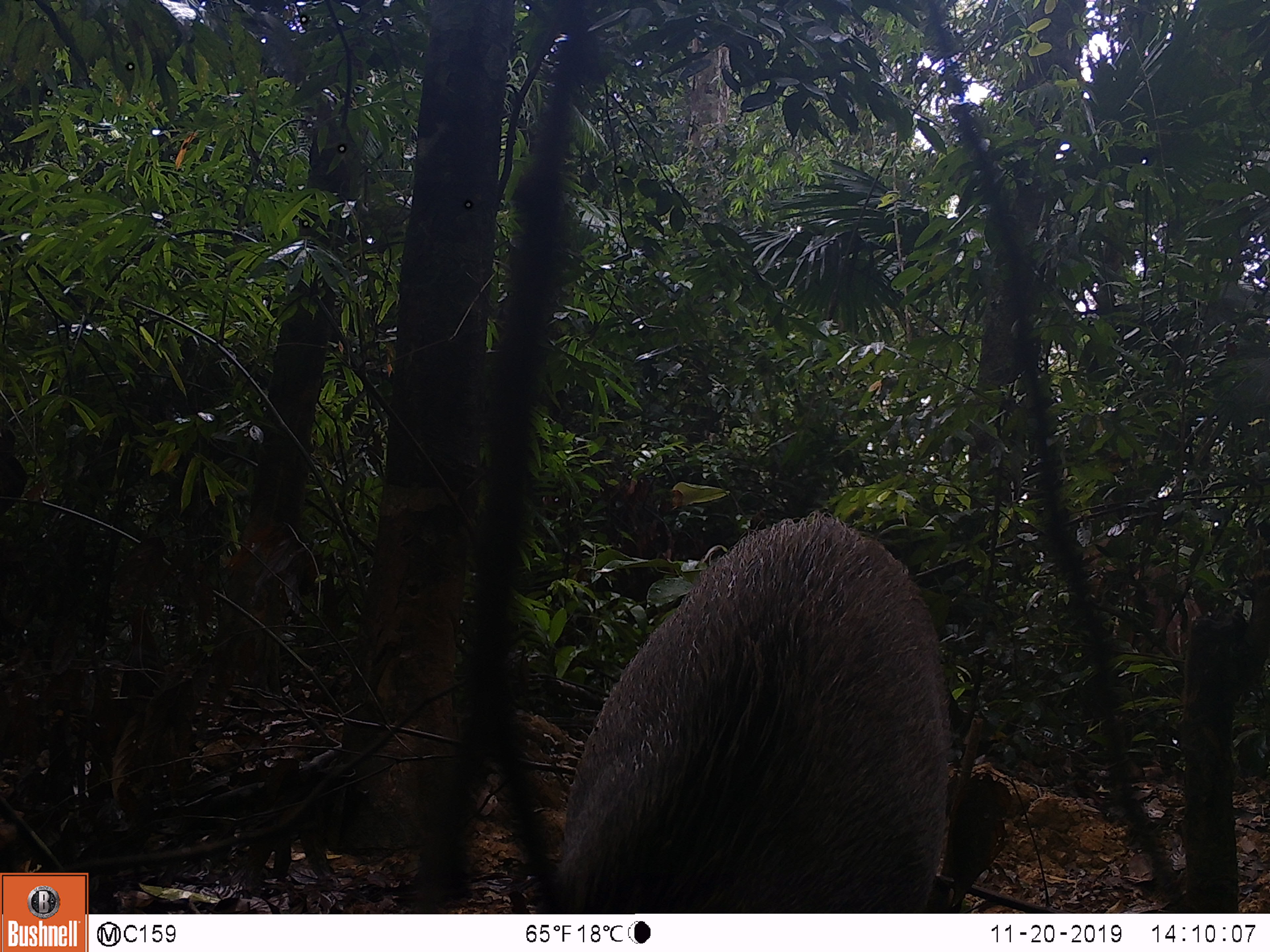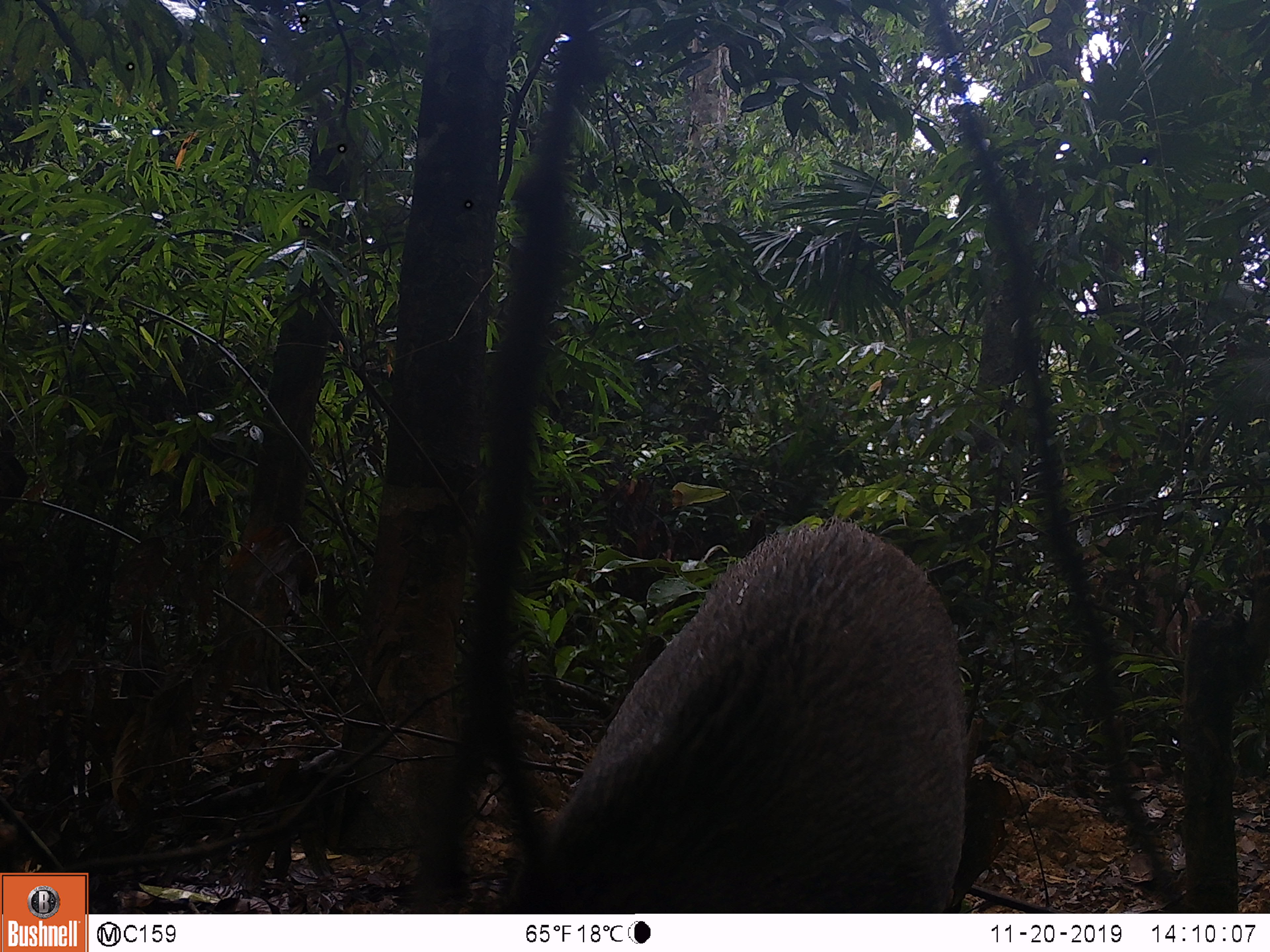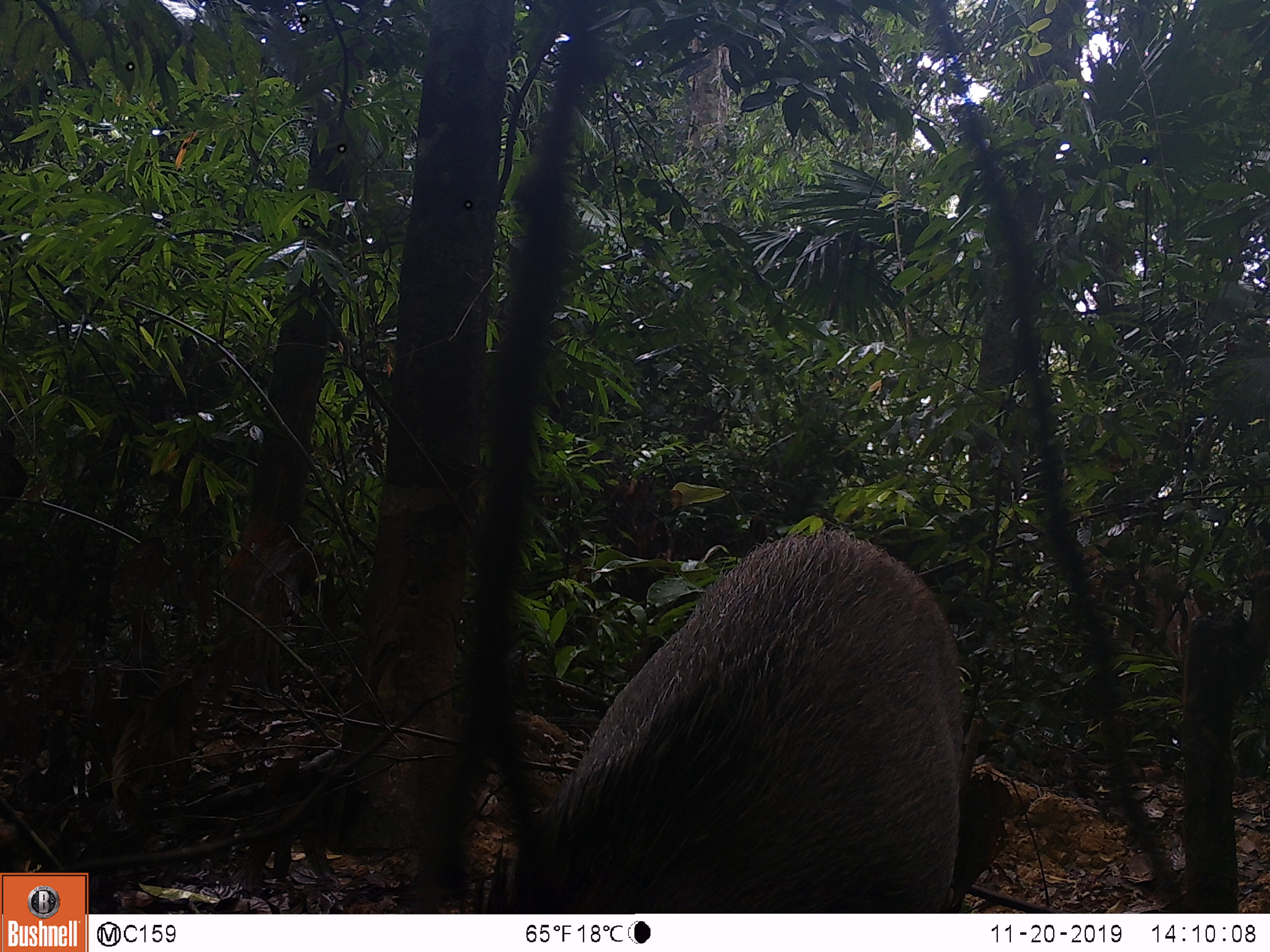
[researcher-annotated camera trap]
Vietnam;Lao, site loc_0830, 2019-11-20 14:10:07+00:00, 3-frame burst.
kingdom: Animalia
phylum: Chordata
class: Mammalia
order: Artiodactyla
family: Suidae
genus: Sus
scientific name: Sus scrofa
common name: eurasian wild pig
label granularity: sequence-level